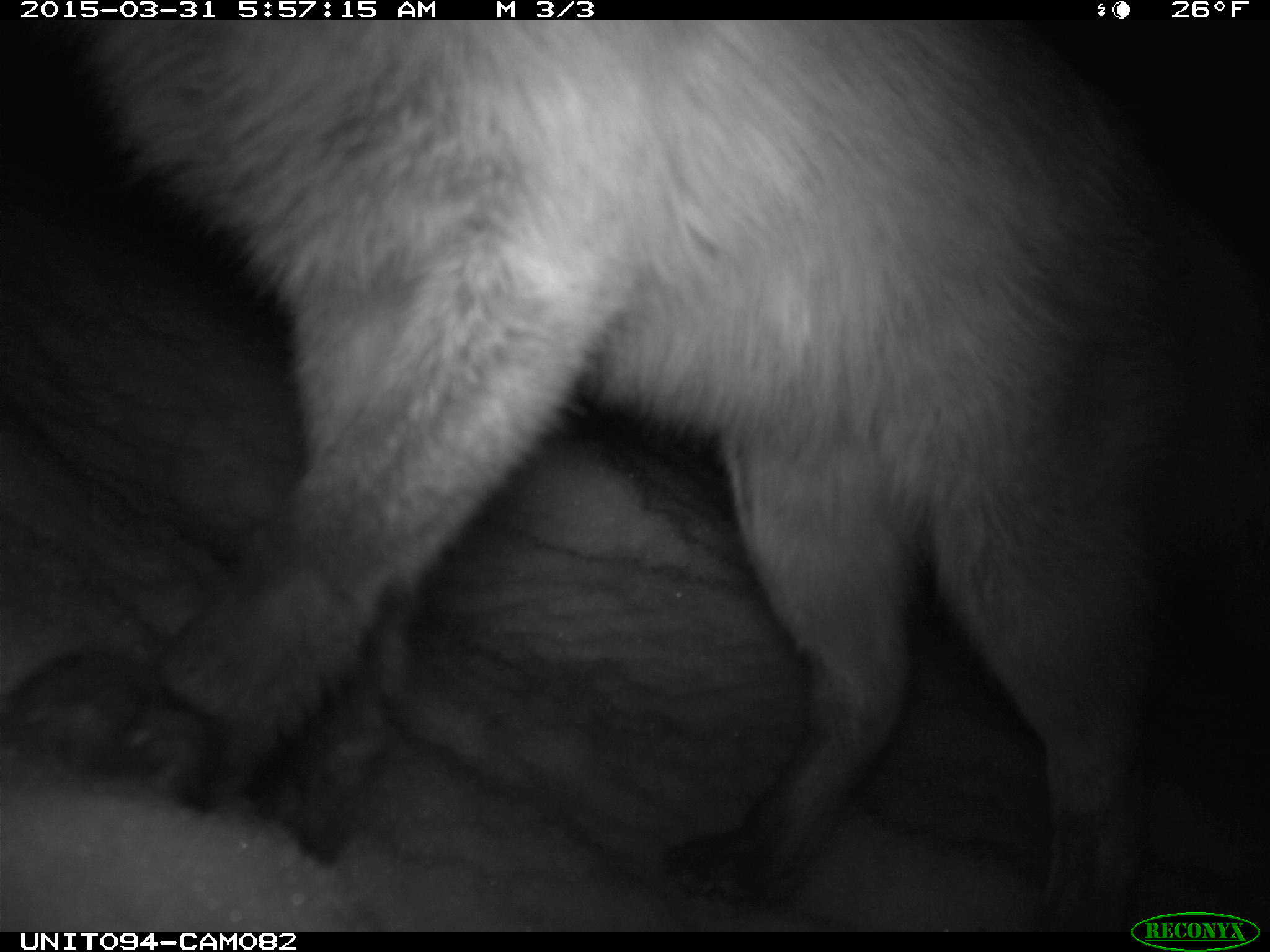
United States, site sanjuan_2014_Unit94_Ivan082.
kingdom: Animalia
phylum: Chordata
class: Mammalia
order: Carnivora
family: Canidae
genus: Vulpes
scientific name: Vulpes vulpes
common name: red fox